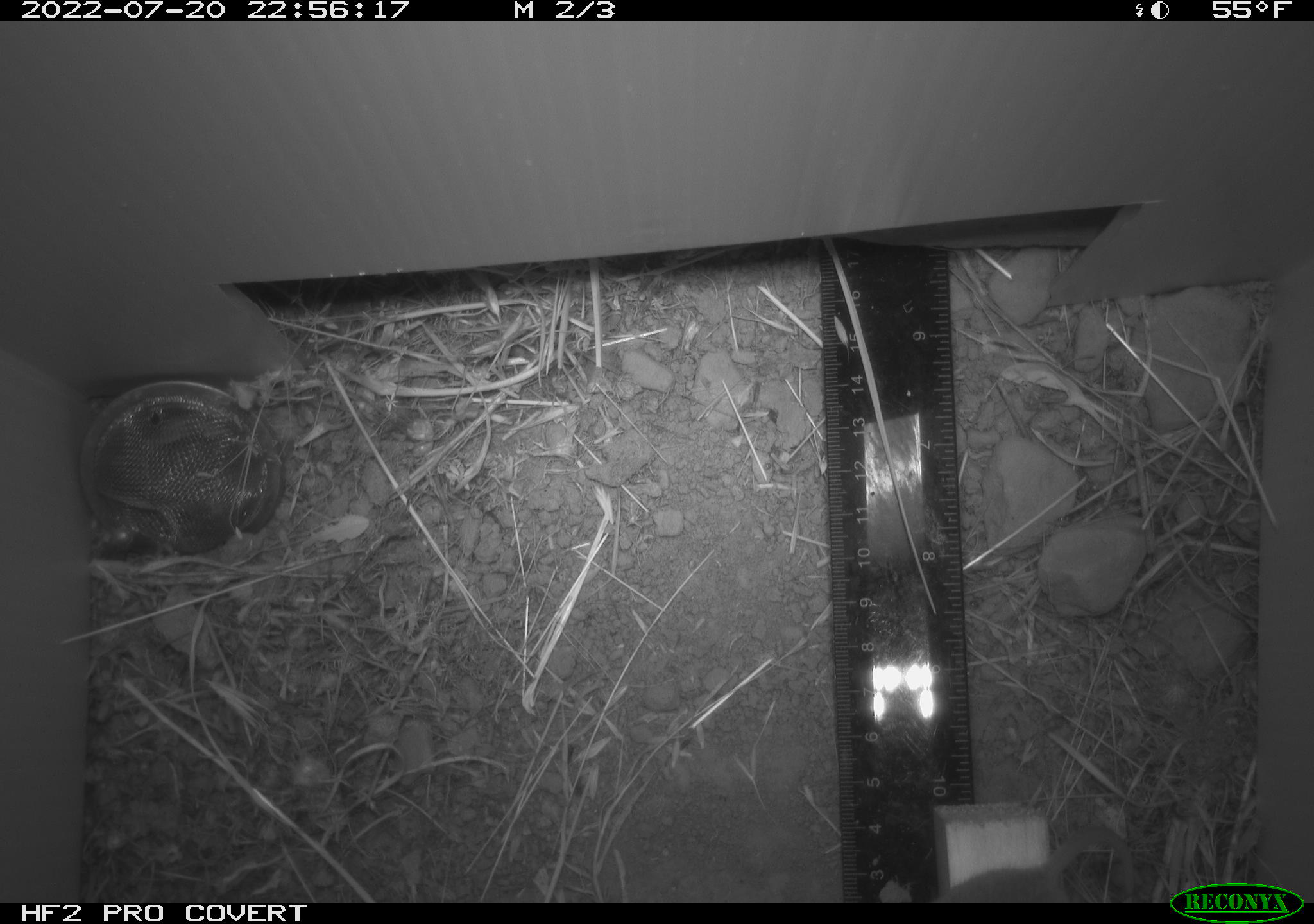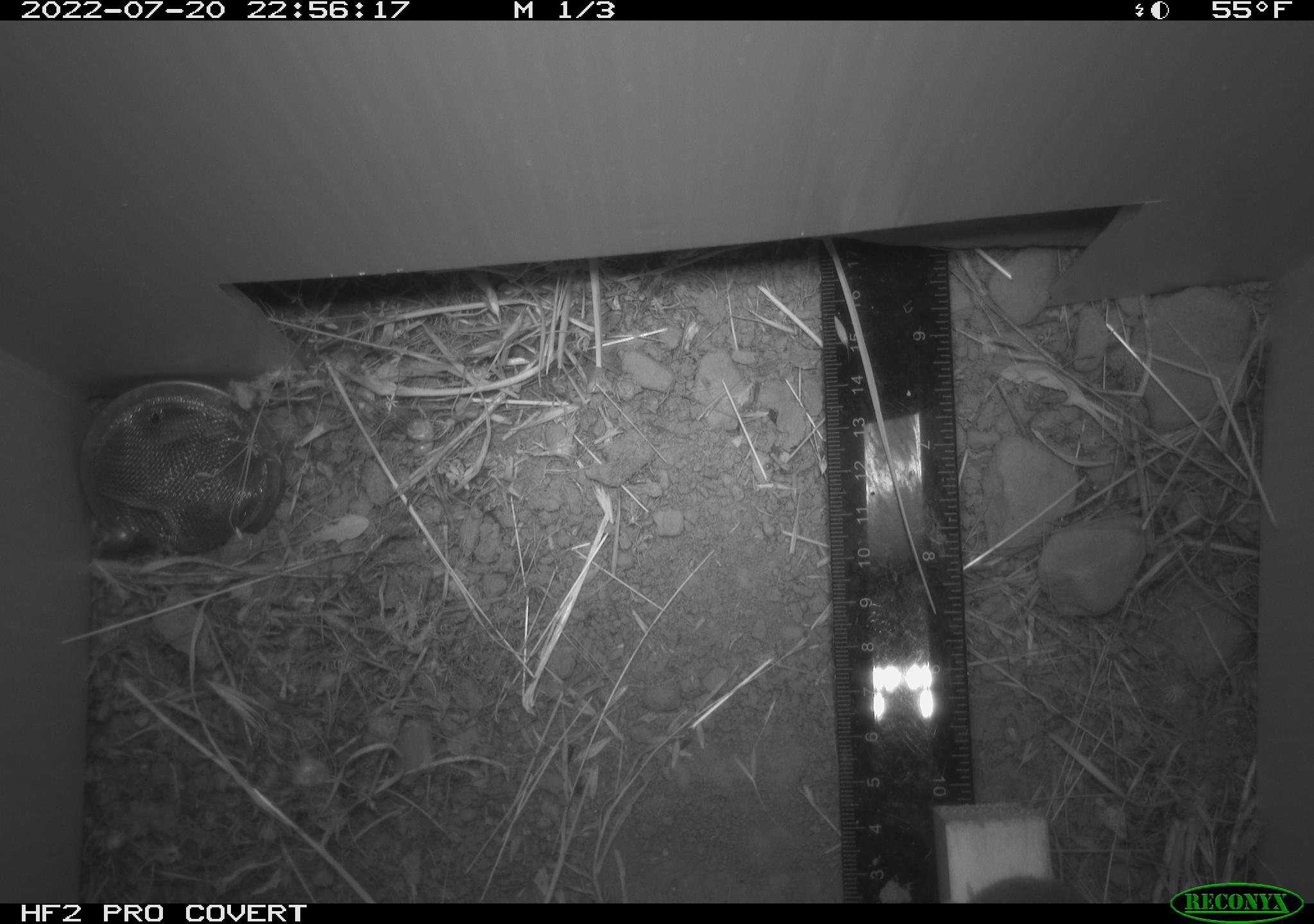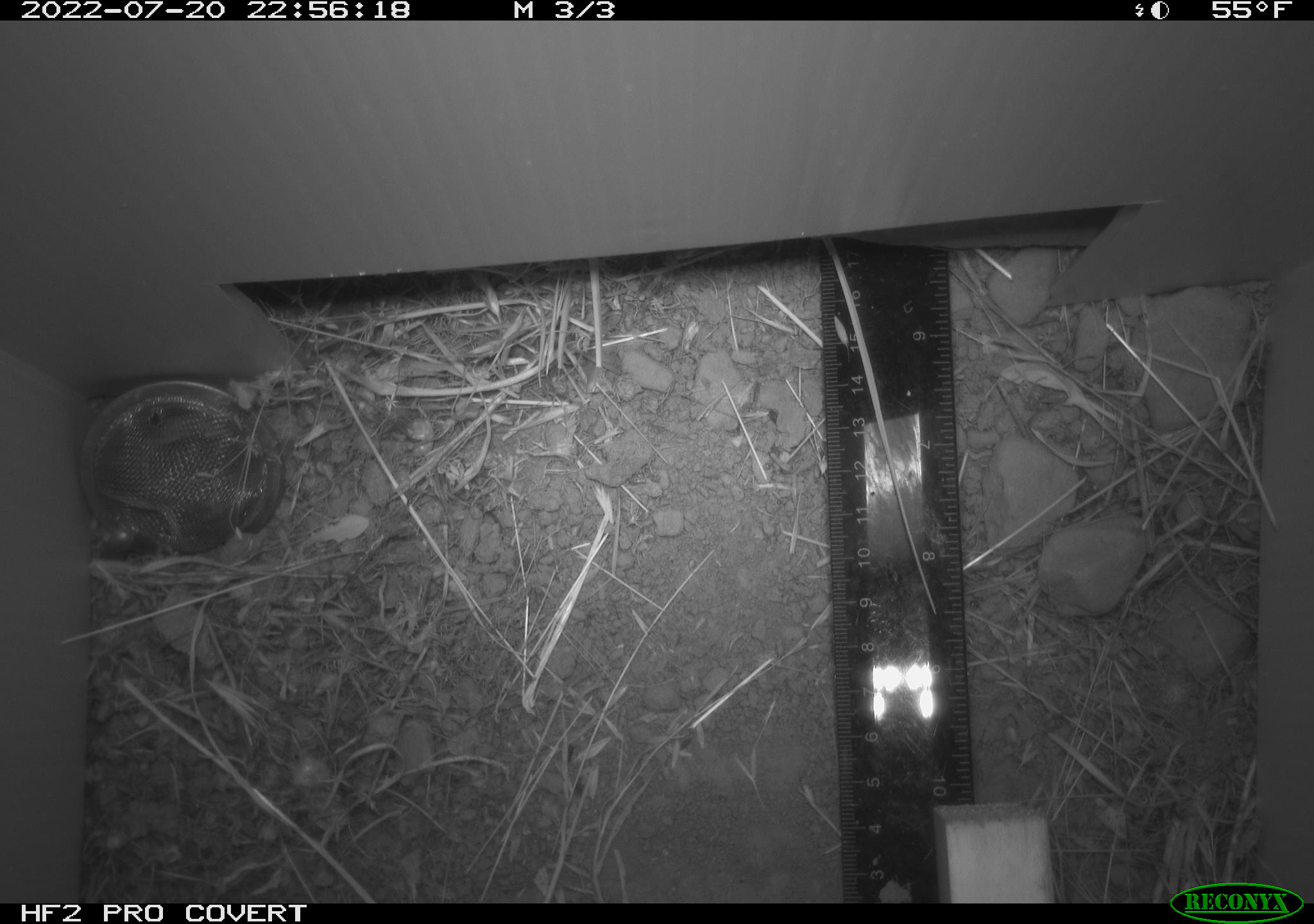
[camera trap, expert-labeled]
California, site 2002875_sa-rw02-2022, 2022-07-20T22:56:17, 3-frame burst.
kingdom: Animalia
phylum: Chordata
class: Mammalia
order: Rodentia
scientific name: Rodentia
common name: mouse species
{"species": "mouse species (Rodentia)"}